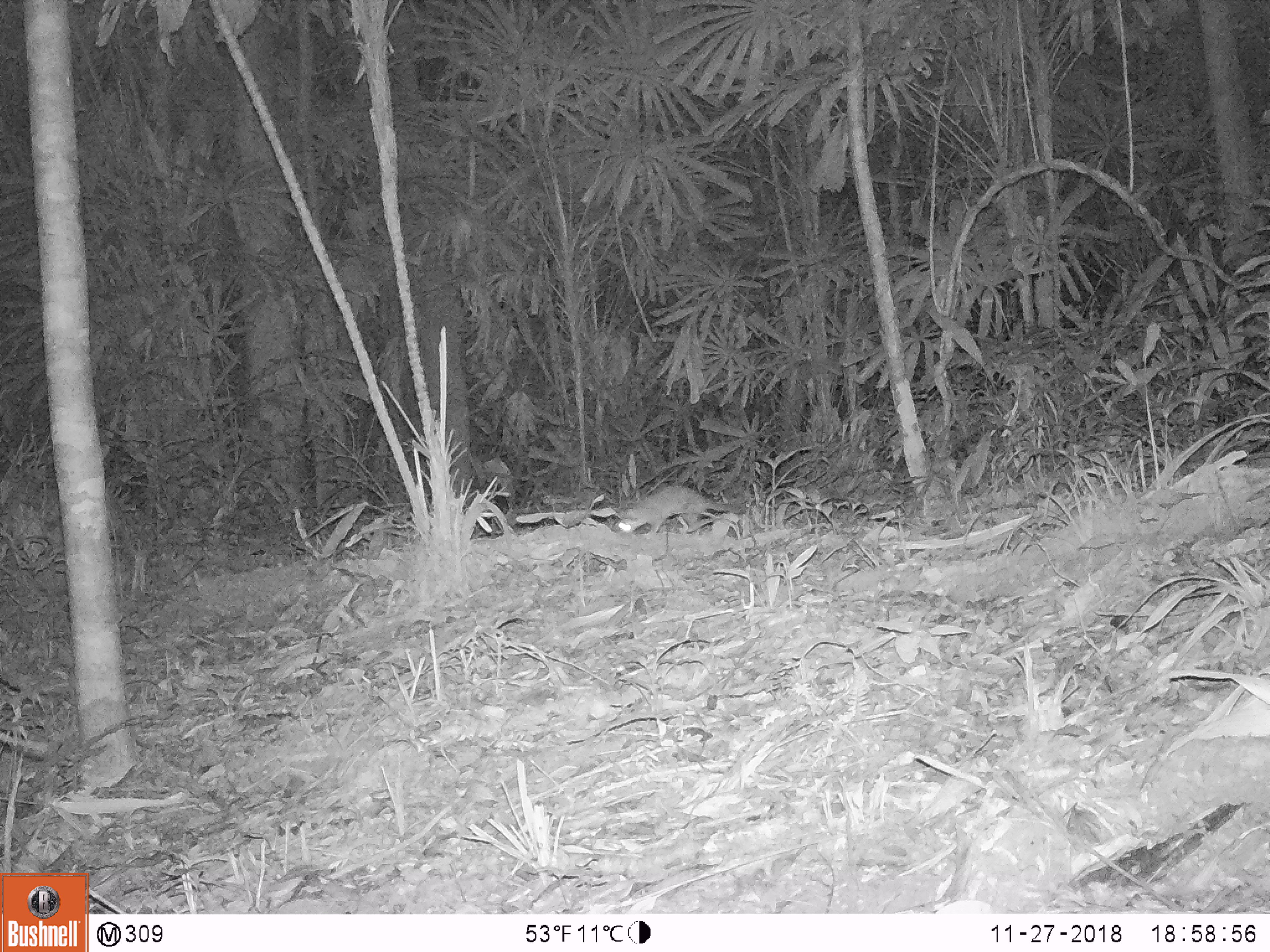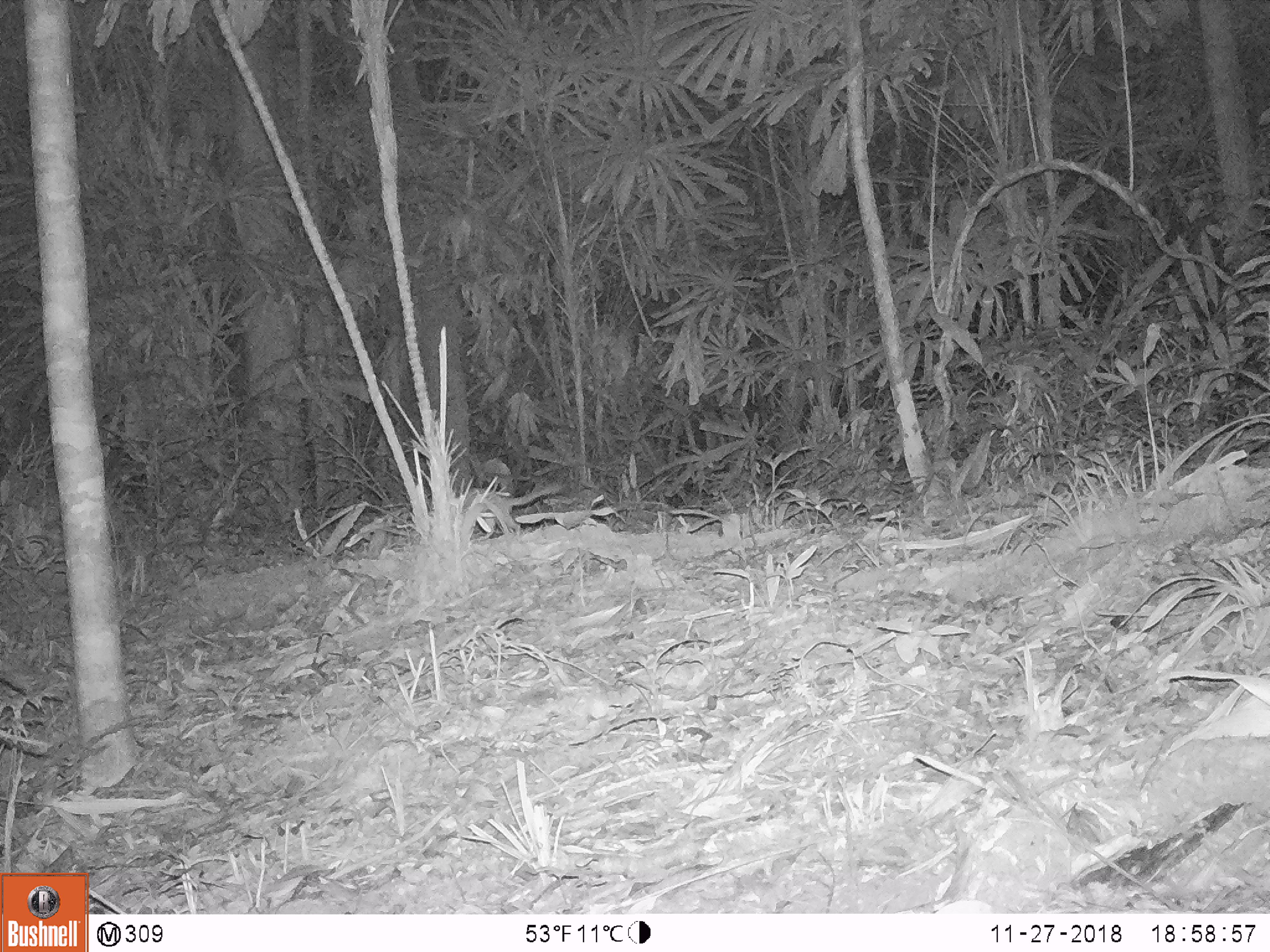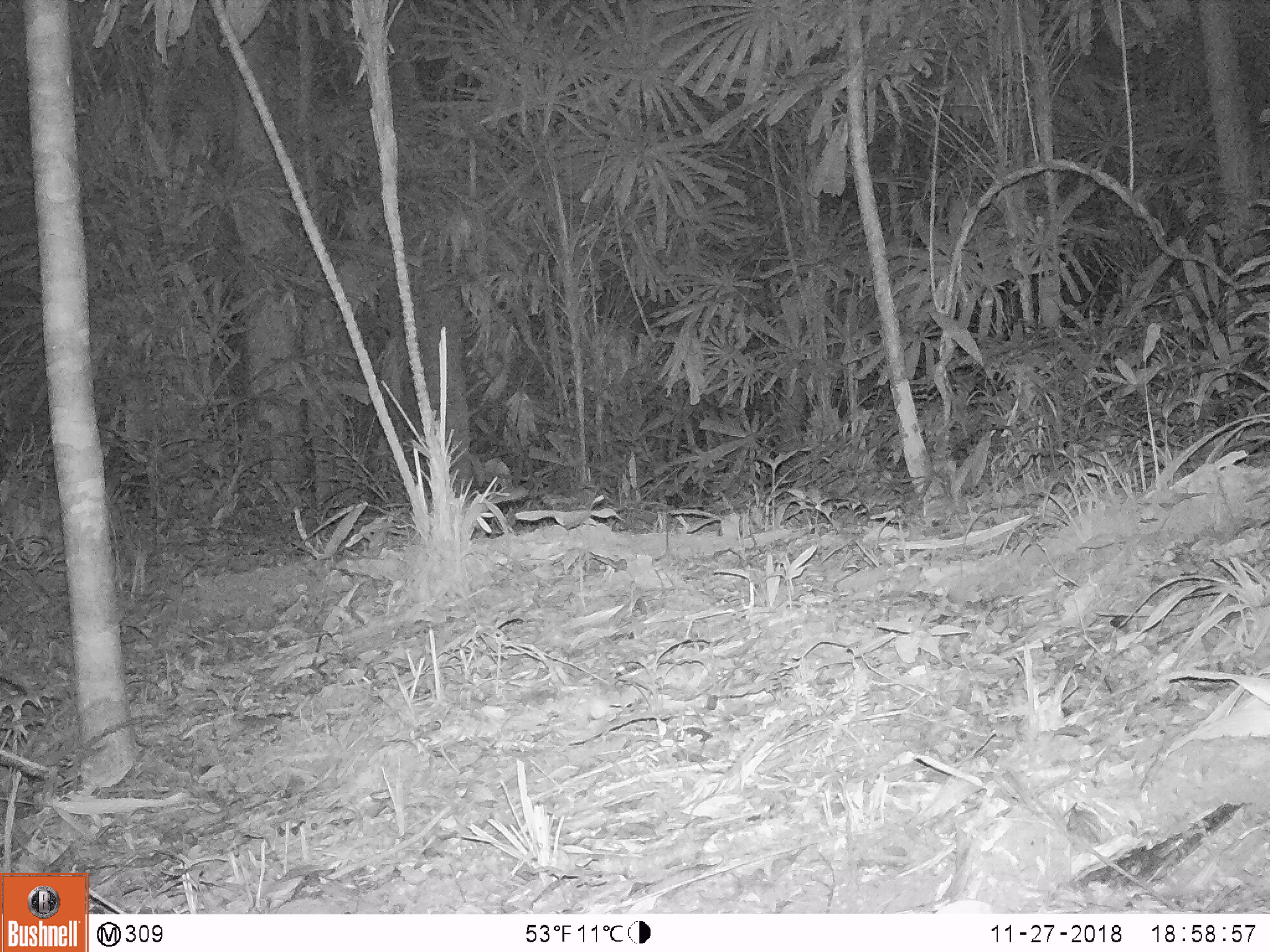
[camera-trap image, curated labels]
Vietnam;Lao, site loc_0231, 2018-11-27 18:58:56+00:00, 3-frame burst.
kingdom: Animalia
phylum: Chordata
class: Mammalia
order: Carnivora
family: Mustelidae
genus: Melogale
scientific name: Melogale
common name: ferret badger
Ferret badger (Melogale). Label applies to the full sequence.